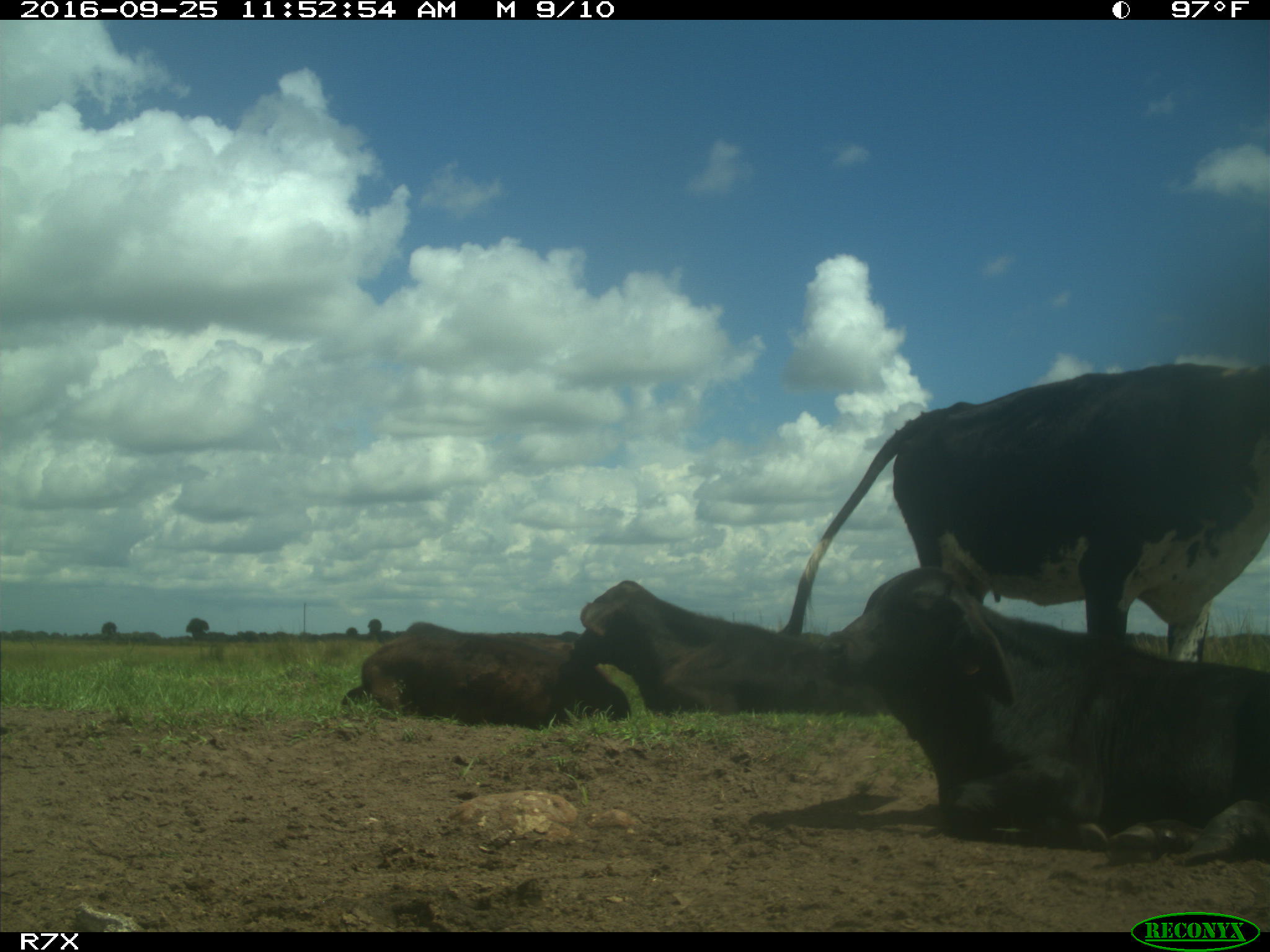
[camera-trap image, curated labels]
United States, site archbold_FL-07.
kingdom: Animalia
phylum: Chordata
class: Mammalia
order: Artiodactyla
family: Bovidae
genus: Bos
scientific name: Bos taurus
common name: domestic cow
Bos taurus (domestic cow).